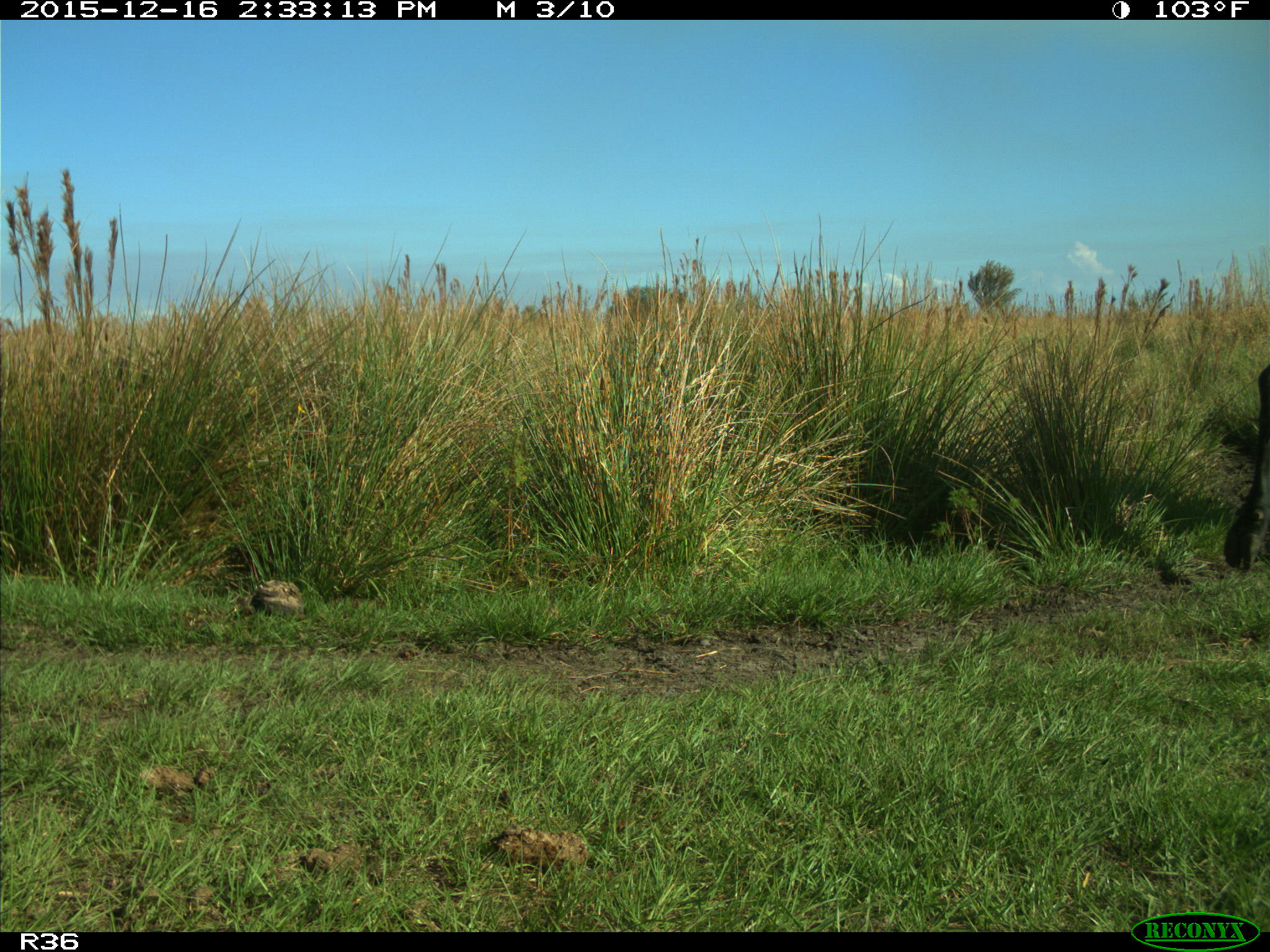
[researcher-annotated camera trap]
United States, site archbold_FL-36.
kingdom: Animalia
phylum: Chordata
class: Mammalia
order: Artiodactyla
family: Bovidae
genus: Bos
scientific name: Bos taurus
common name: domestic cow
Bos taurus (domestic cow).